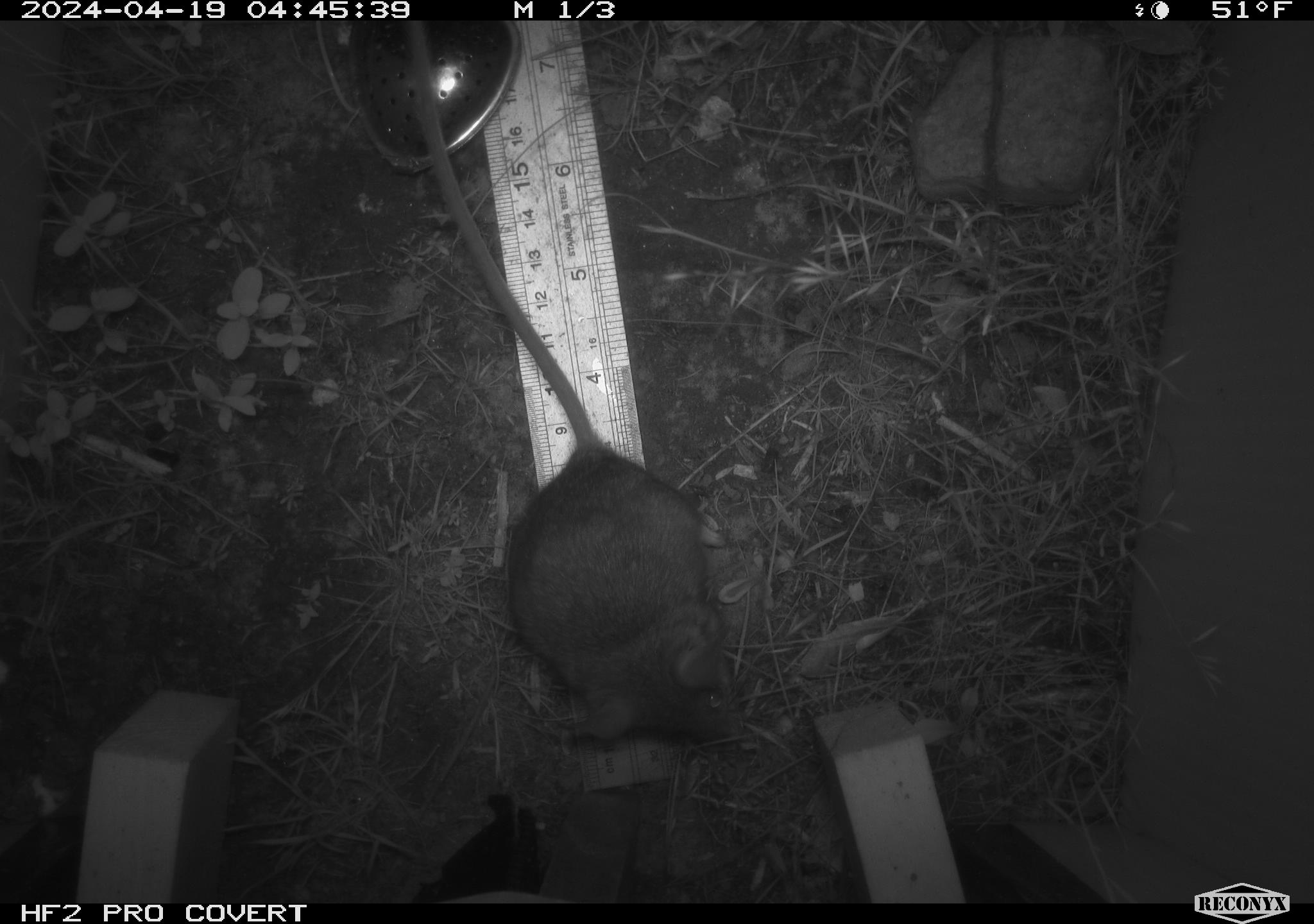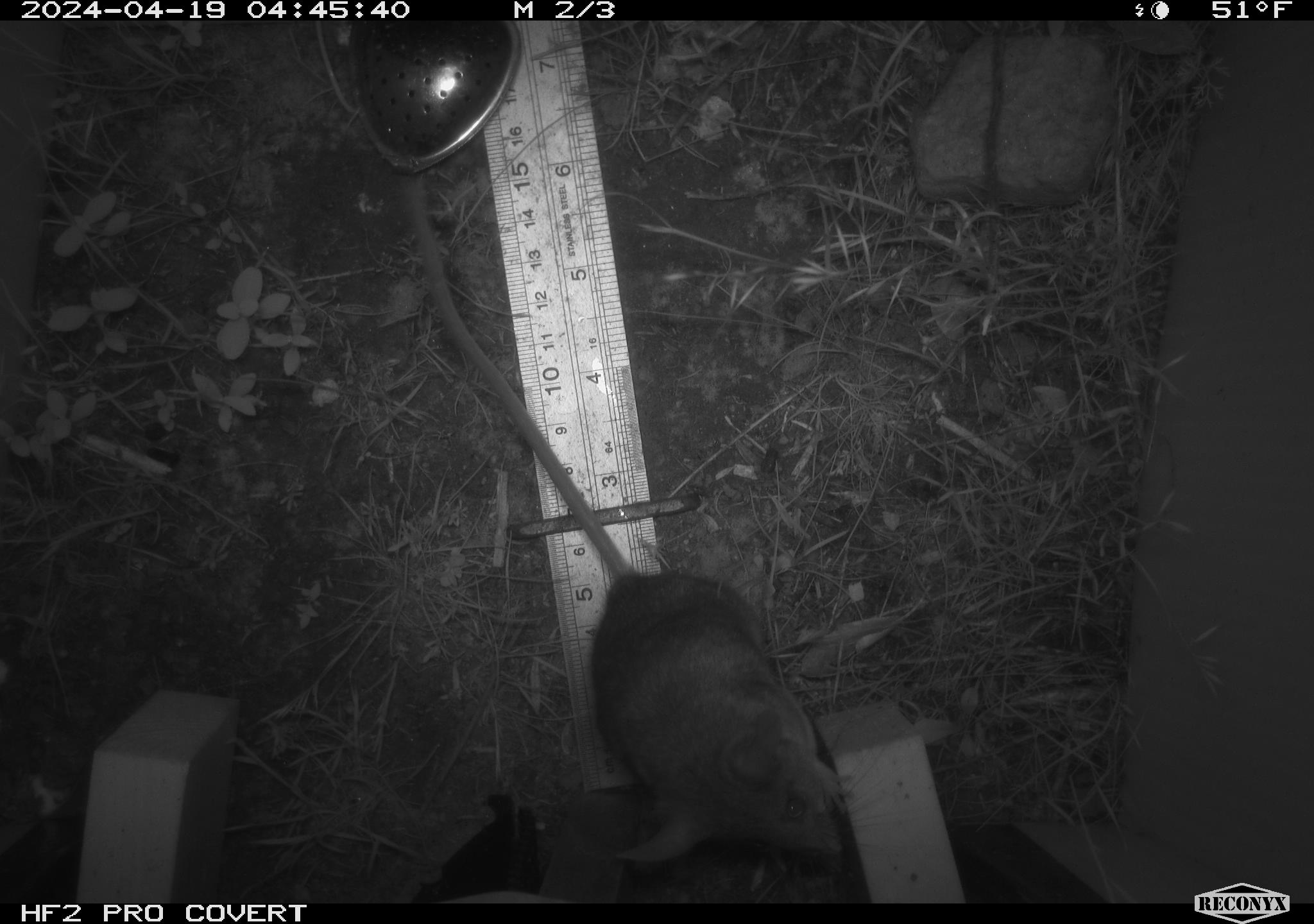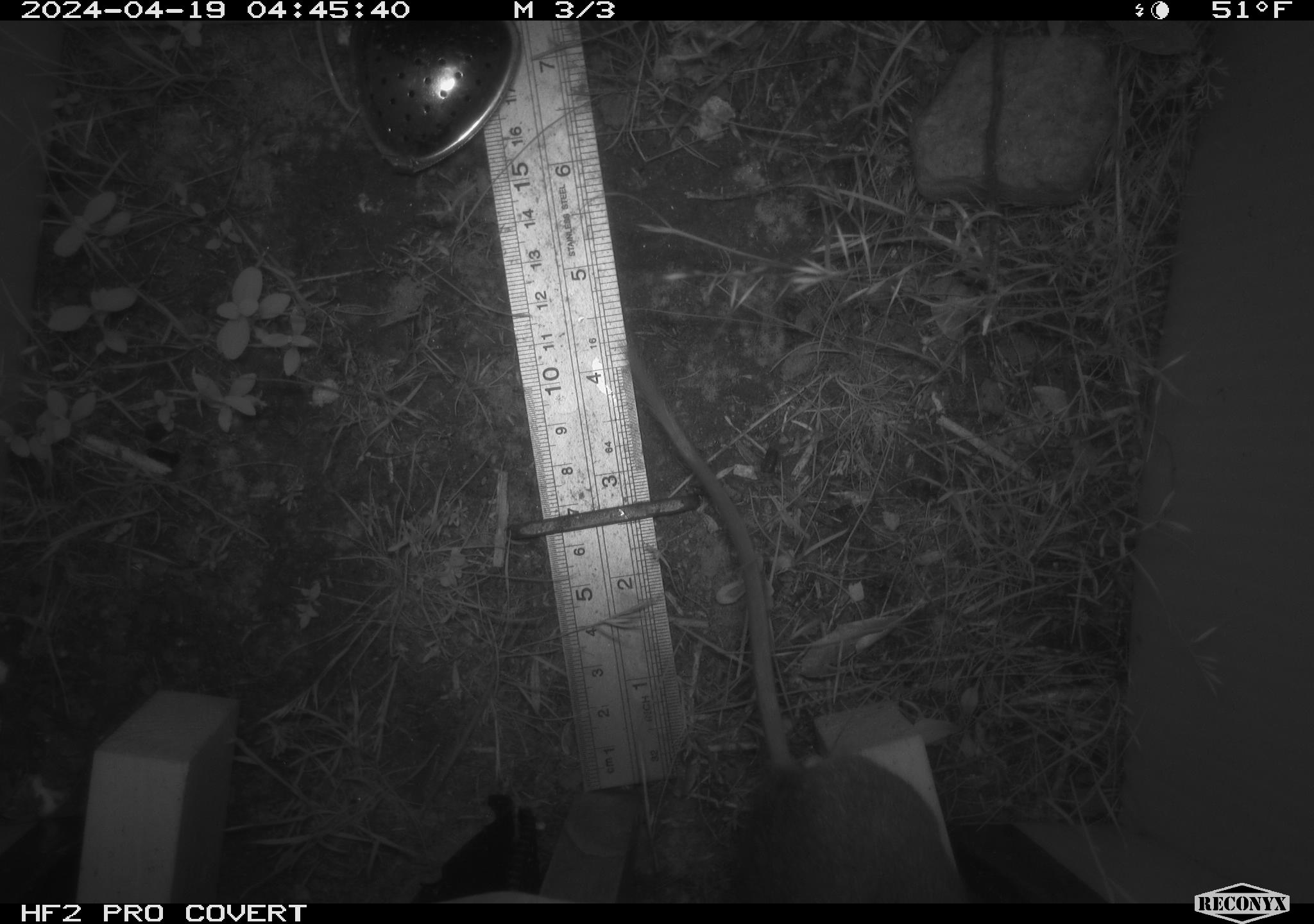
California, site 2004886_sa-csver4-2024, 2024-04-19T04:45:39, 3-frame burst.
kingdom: Animalia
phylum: Chordata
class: Mammalia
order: Rodentia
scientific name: Rodentia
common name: mouse species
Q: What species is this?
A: Mouse species (Rodentia).